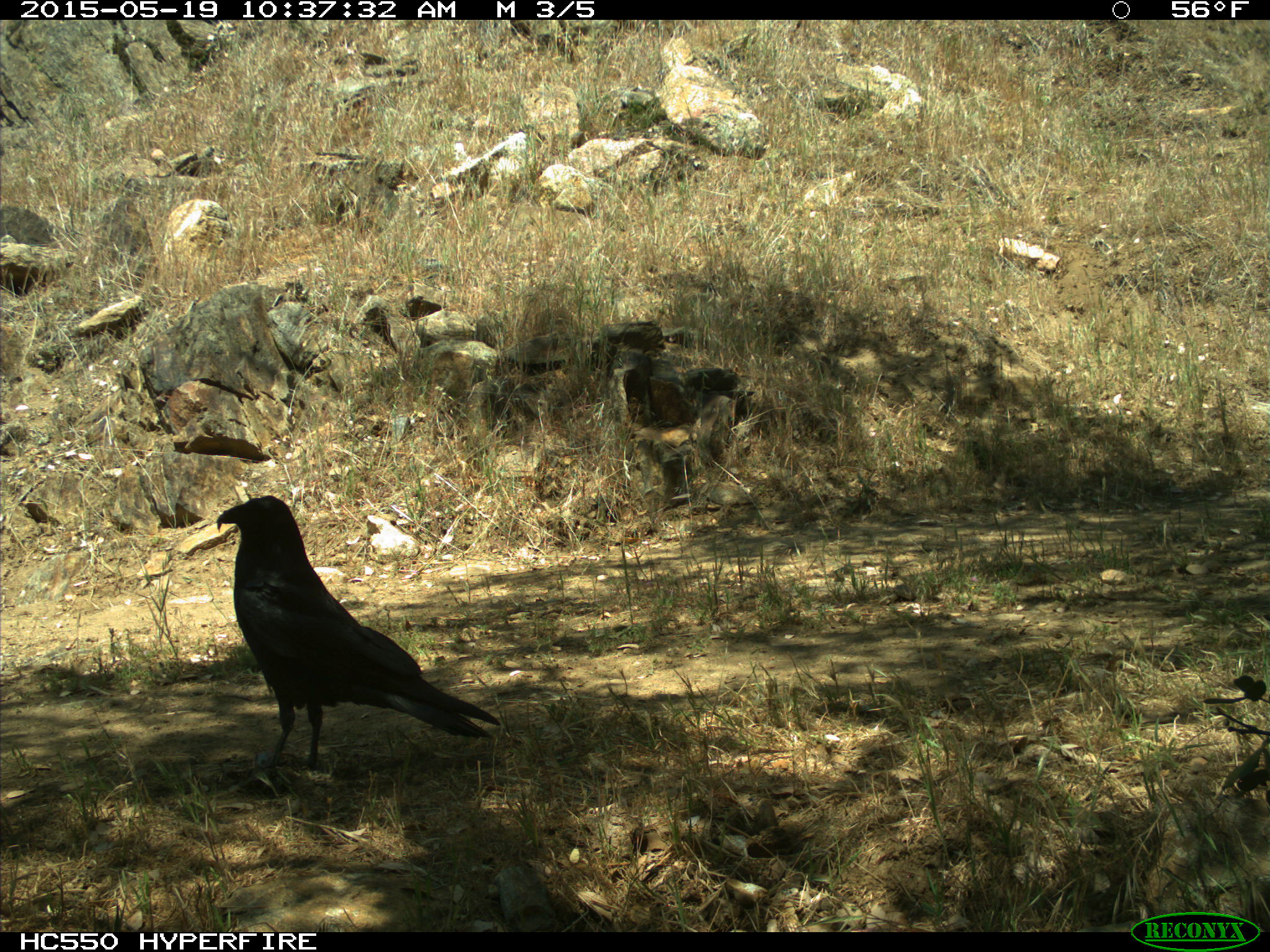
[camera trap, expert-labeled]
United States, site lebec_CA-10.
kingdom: Animalia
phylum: Chordata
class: Aves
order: Passeriformes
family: Corvidae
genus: Corvus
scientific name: Corvus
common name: crows and ravens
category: unidentified corvus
Unidentified corvus (crows and ravens) (Corvus).